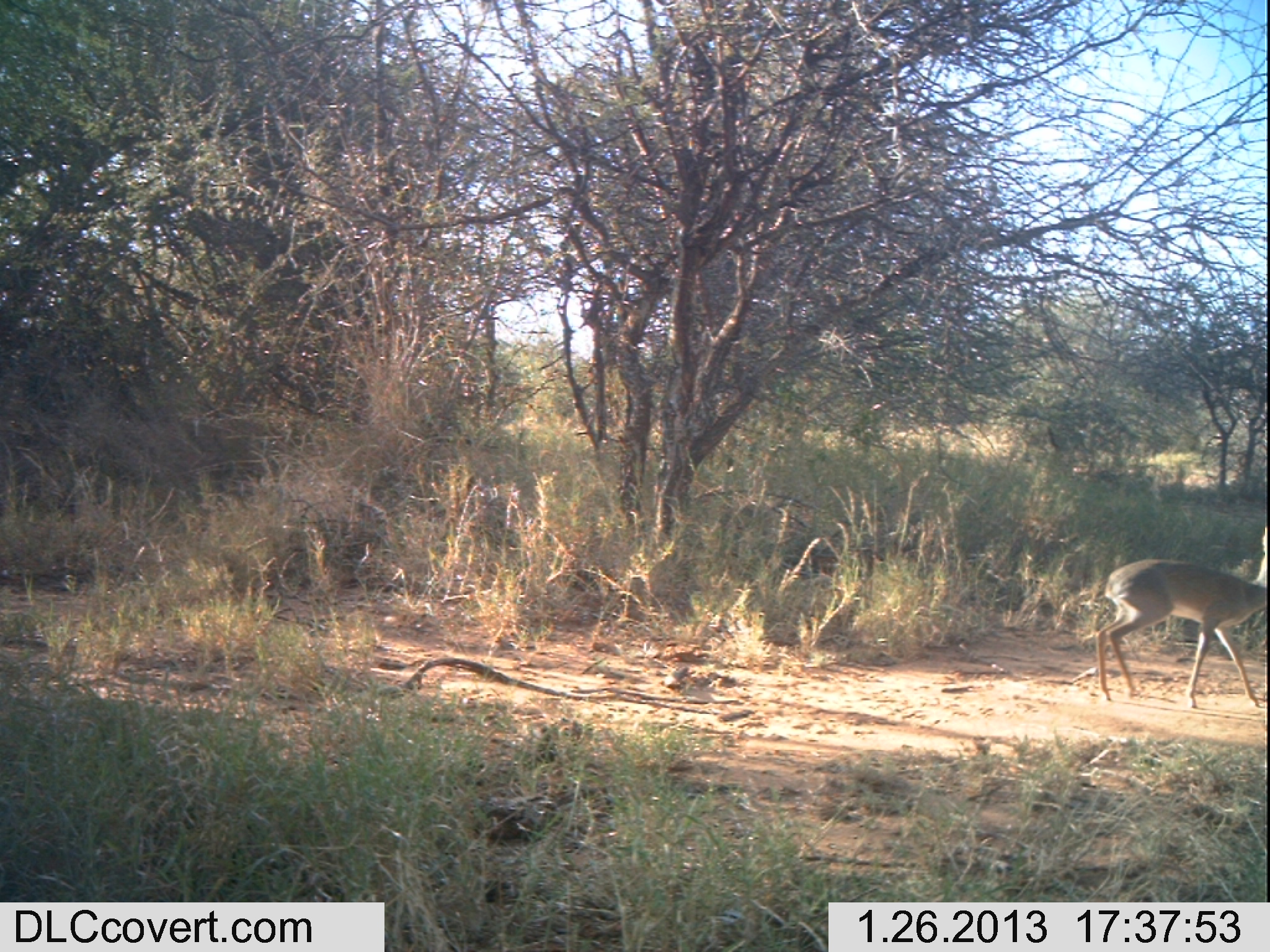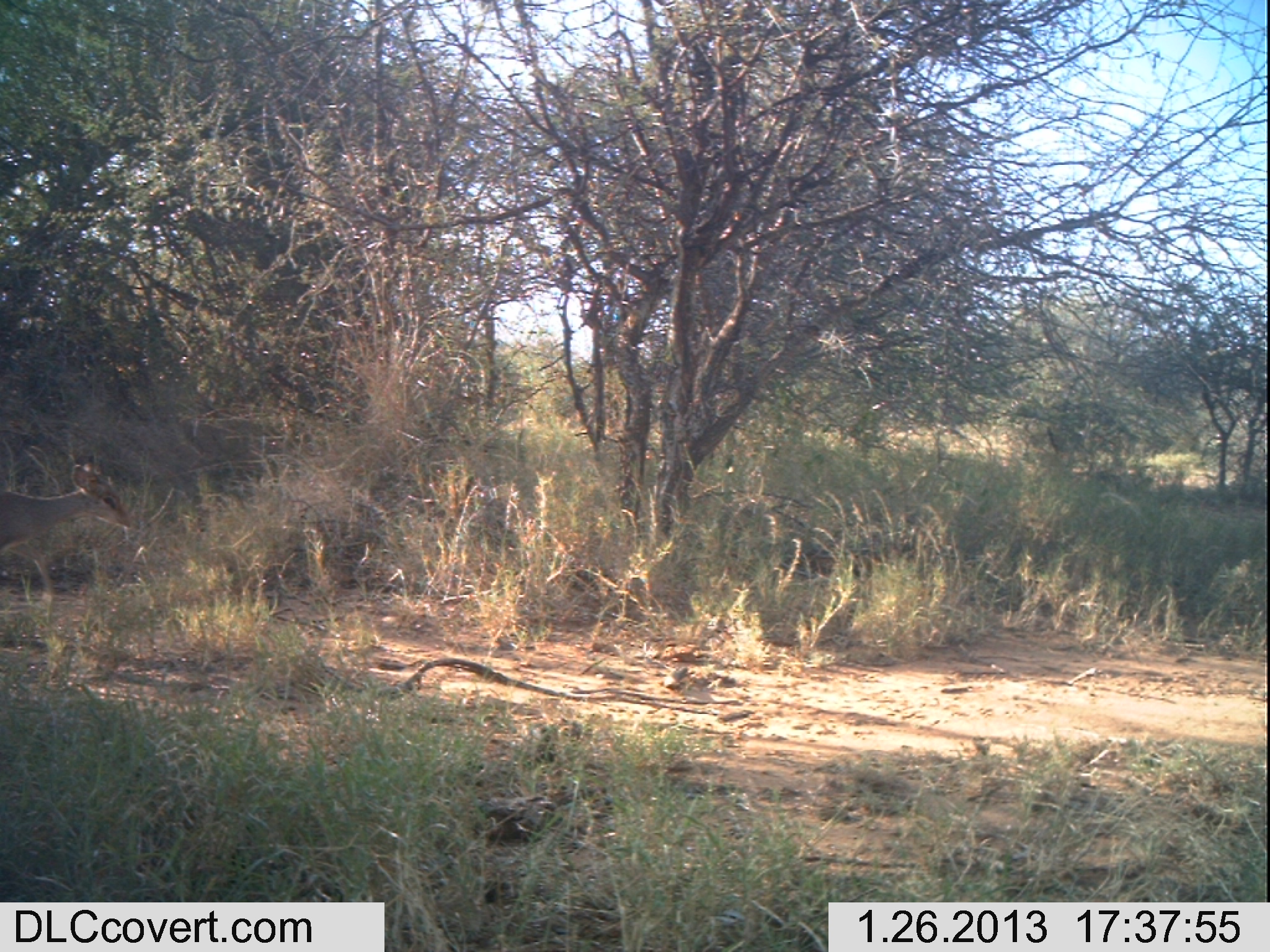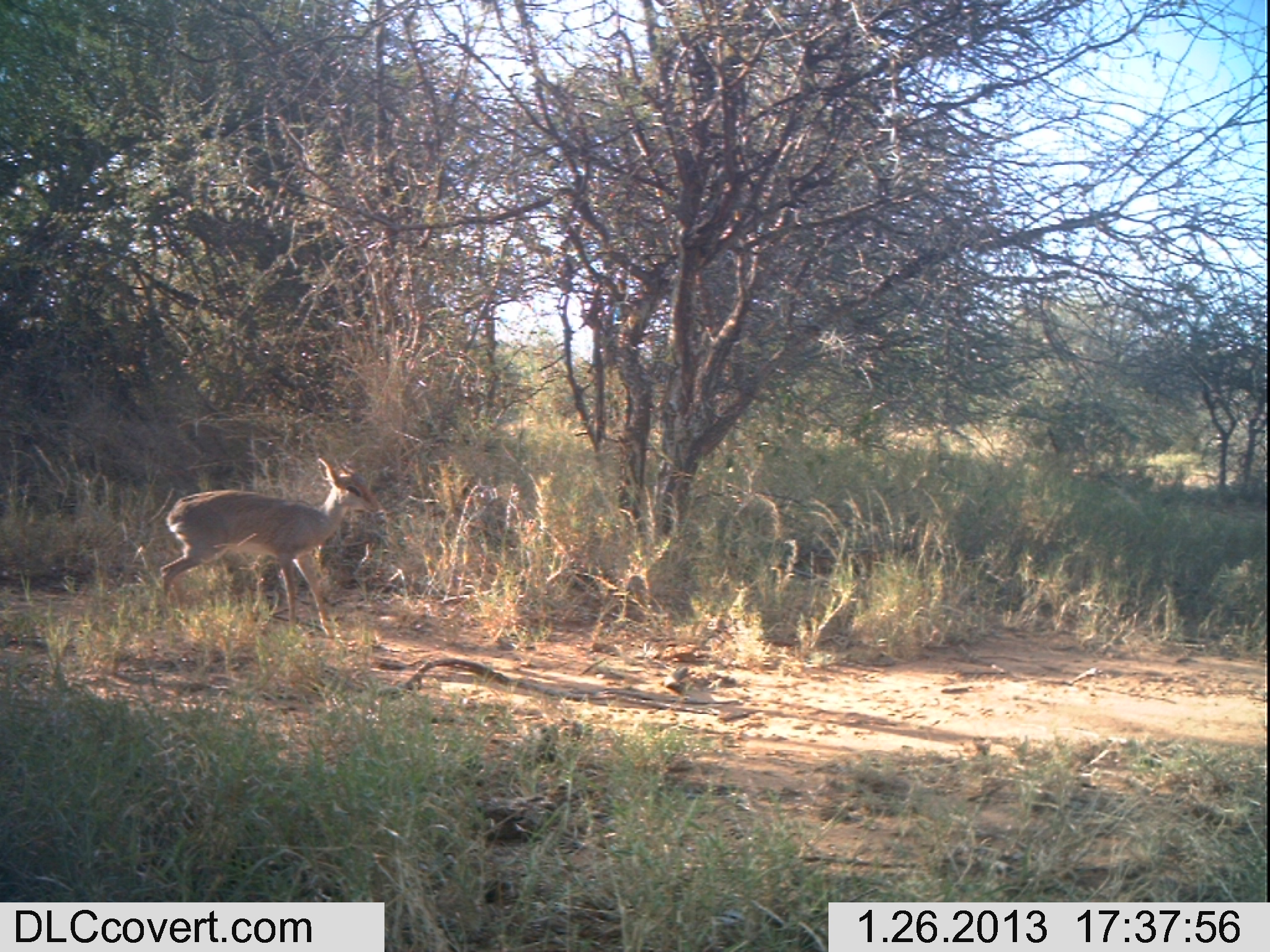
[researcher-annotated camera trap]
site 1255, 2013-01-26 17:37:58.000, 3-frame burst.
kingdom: Animalia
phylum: Chordata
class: Mammalia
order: Artiodactyla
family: Bovidae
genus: Madoqua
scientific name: Madoqua guentheri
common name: günther's dik-dik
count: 1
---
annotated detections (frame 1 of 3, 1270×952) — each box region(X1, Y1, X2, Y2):
madoqua guentheri: region(1091, 528, 1270, 709)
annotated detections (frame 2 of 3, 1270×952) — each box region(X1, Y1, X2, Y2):
madoqua guentheri: region(0, 459, 132, 611)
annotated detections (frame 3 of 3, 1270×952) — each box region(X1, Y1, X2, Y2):
madoqua guentheri: region(156, 456, 378, 638)